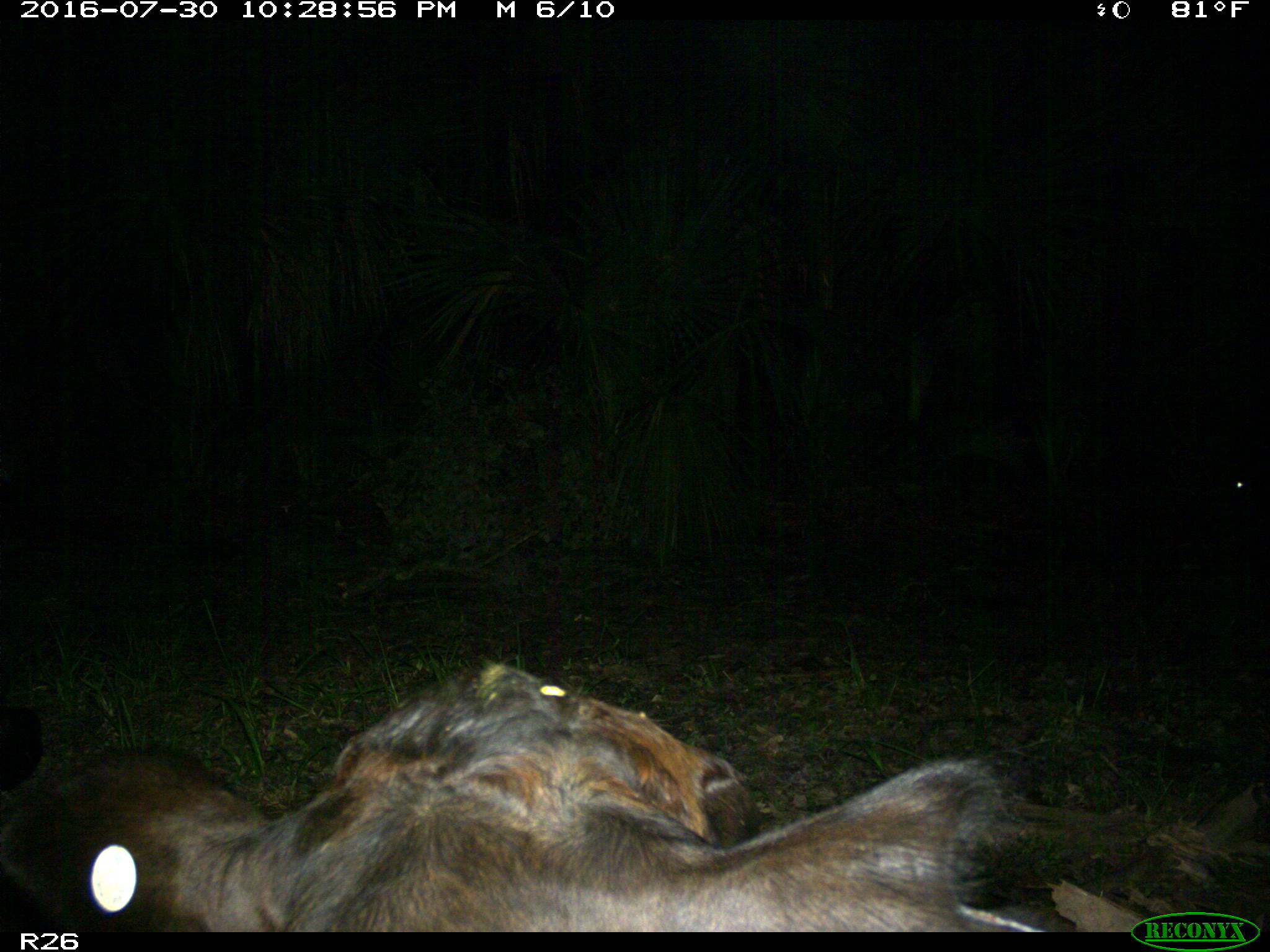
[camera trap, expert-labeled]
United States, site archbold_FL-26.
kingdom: Animalia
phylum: Chordata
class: Mammalia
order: Artiodactyla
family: Bovidae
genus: Bos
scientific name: Bos taurus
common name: domestic cow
Bos taurus (domestic cow).